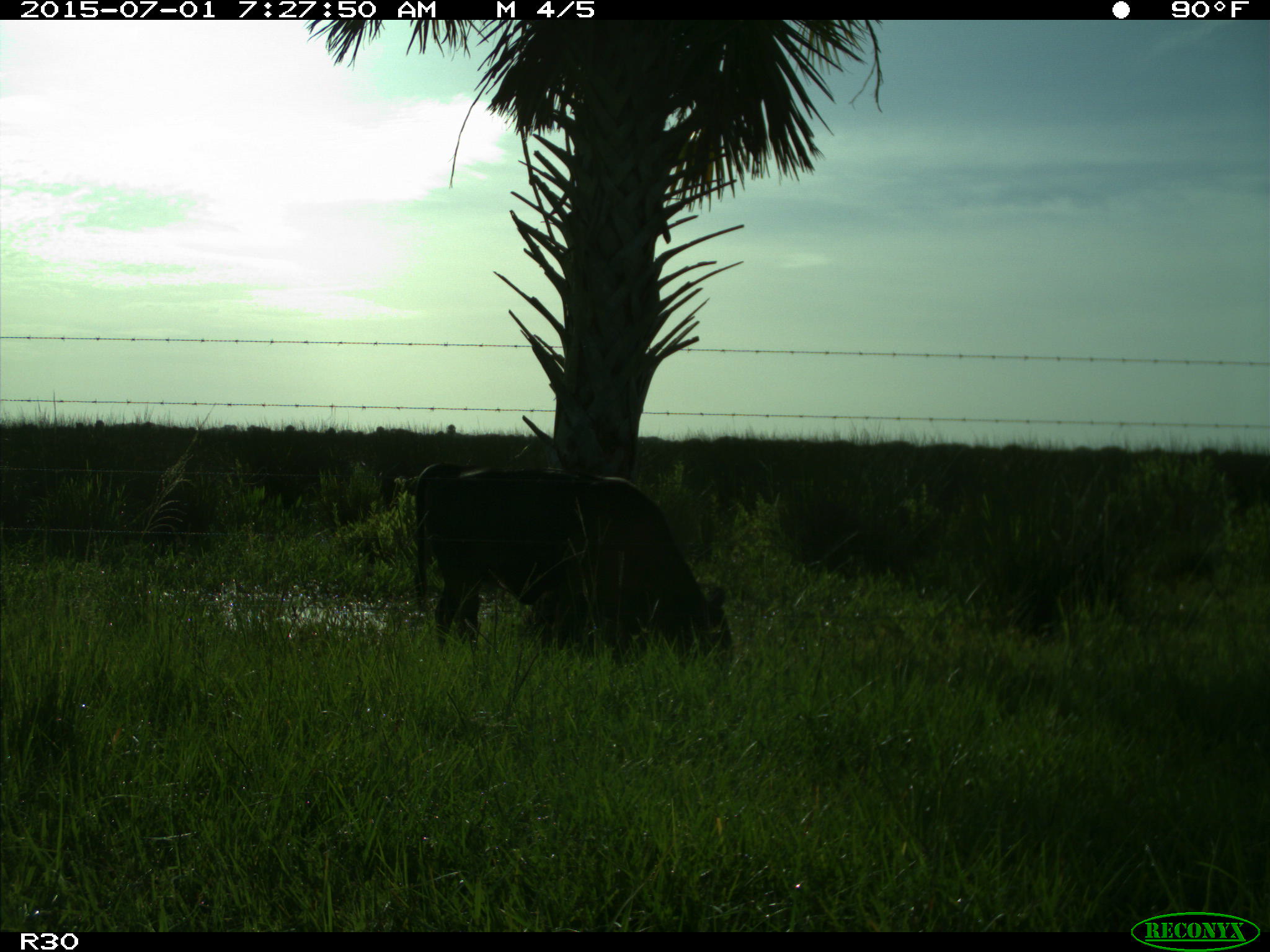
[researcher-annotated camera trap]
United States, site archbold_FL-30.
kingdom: Animalia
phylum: Chordata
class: Mammalia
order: Artiodactyla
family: Bovidae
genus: Bos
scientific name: Bos taurus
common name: domestic cow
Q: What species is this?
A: Bos taurus (domestic cow).